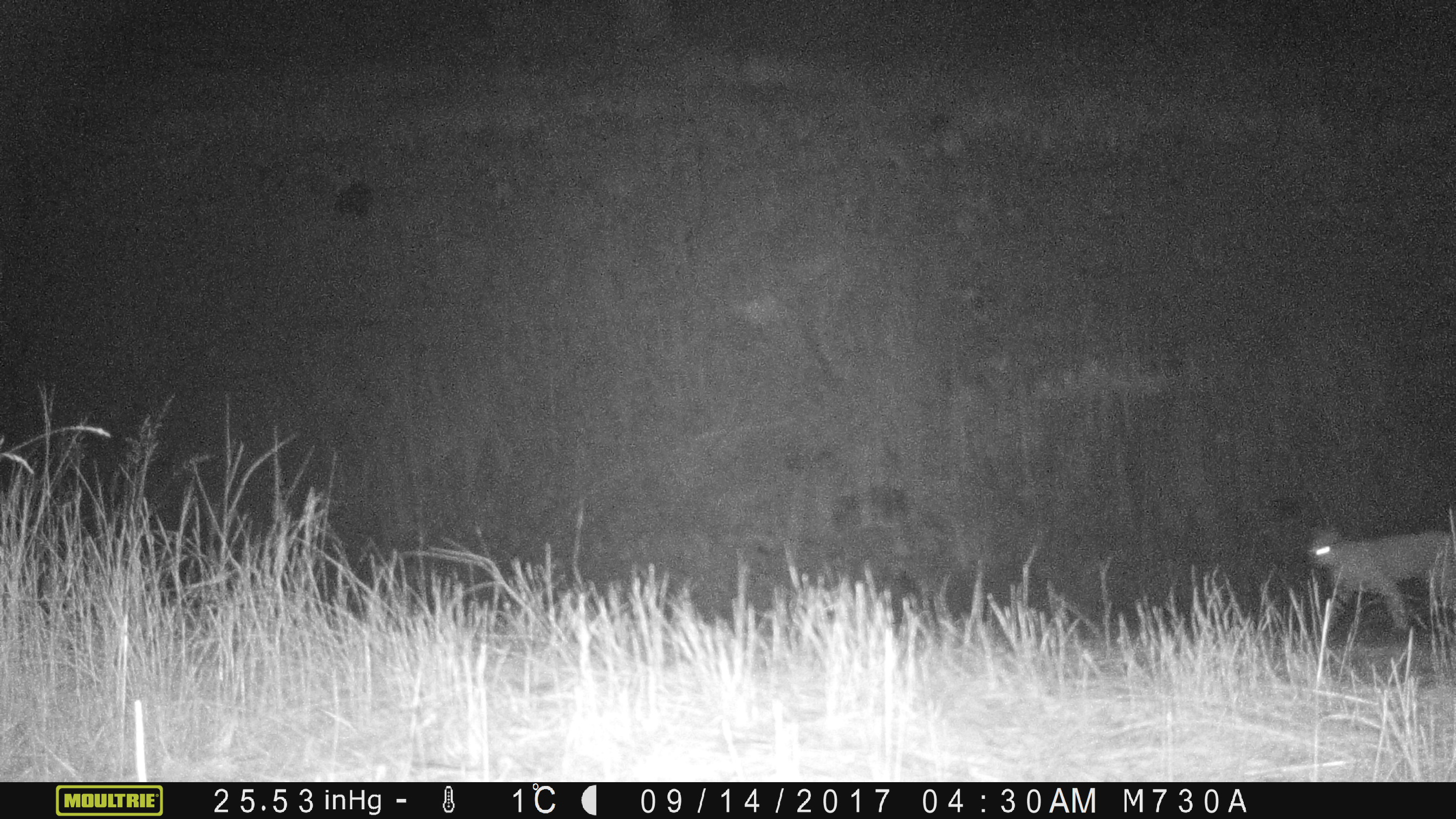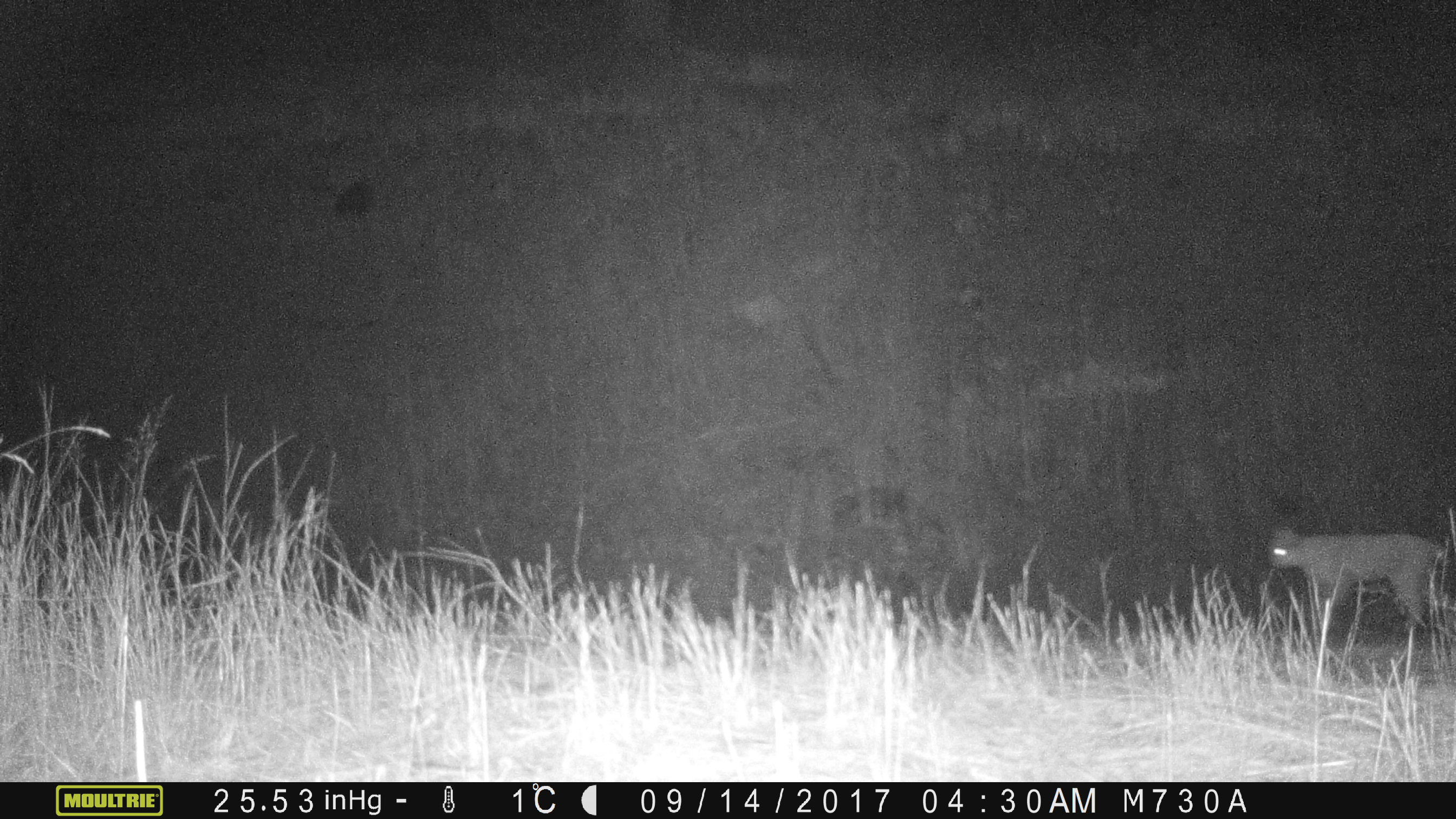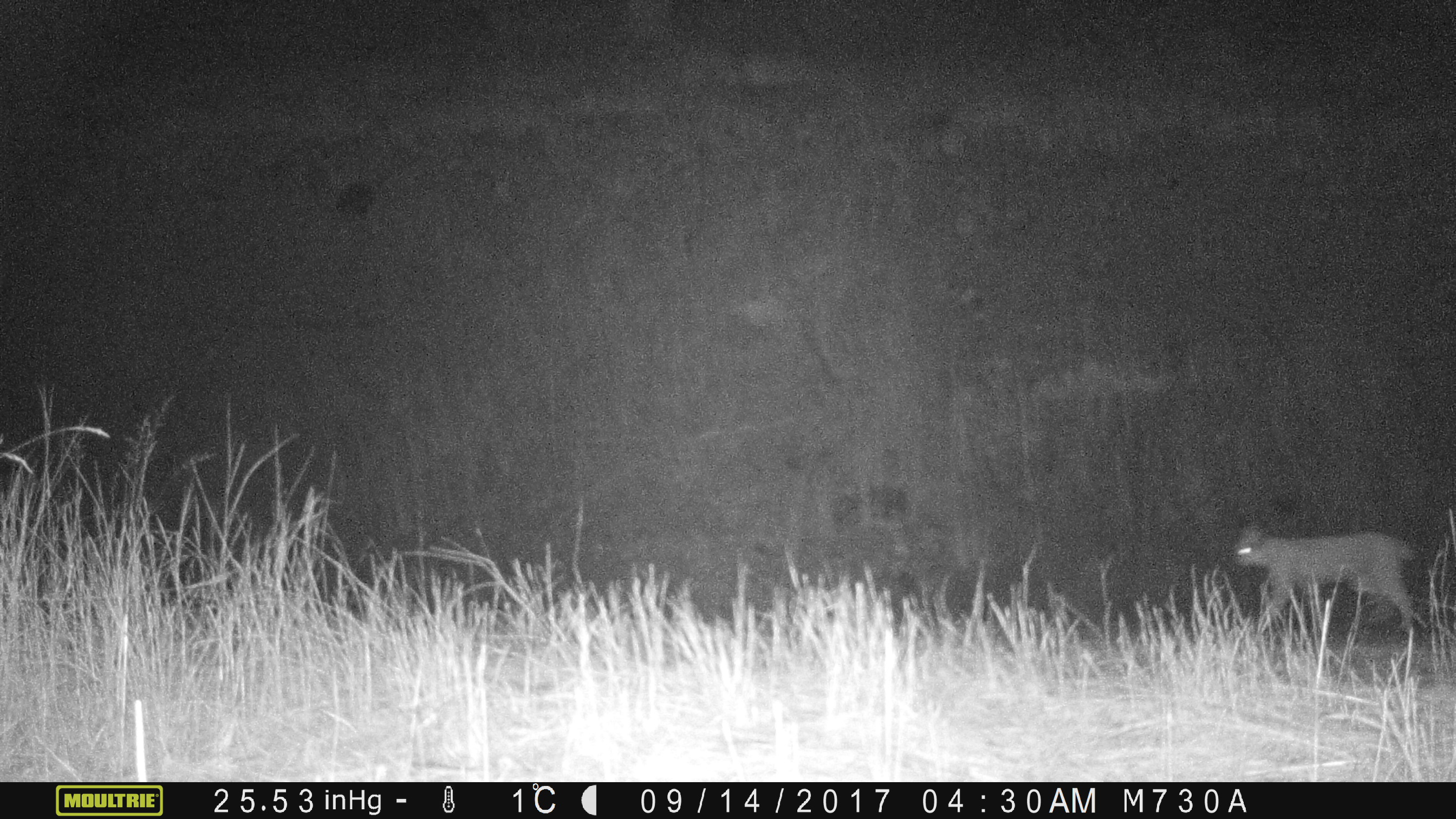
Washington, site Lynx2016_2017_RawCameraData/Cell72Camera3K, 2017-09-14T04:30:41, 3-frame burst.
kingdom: Animalia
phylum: Chordata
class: Mammalia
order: Carnivora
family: Felidae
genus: Lynx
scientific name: Lynx rufus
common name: bobcat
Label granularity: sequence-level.